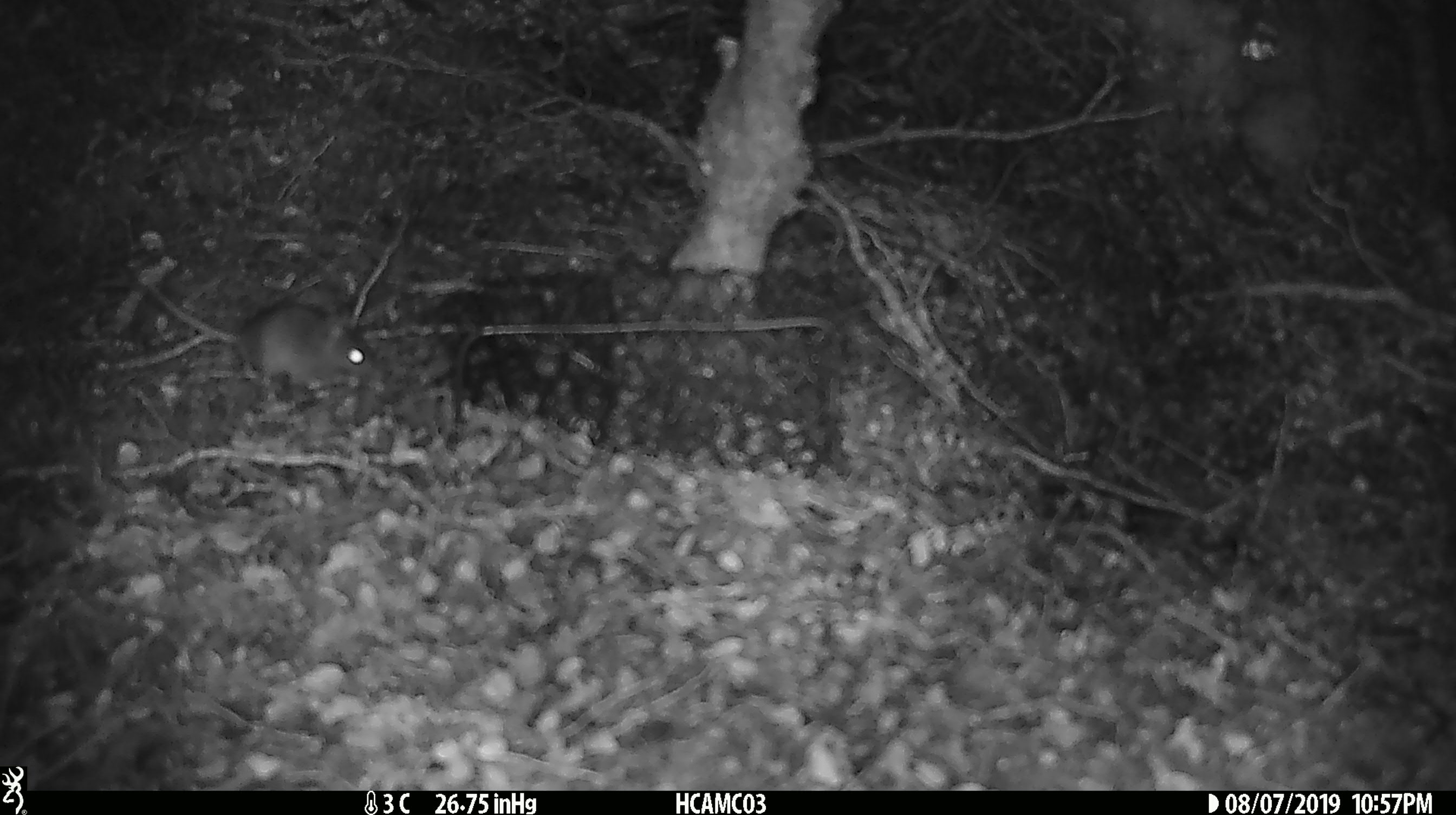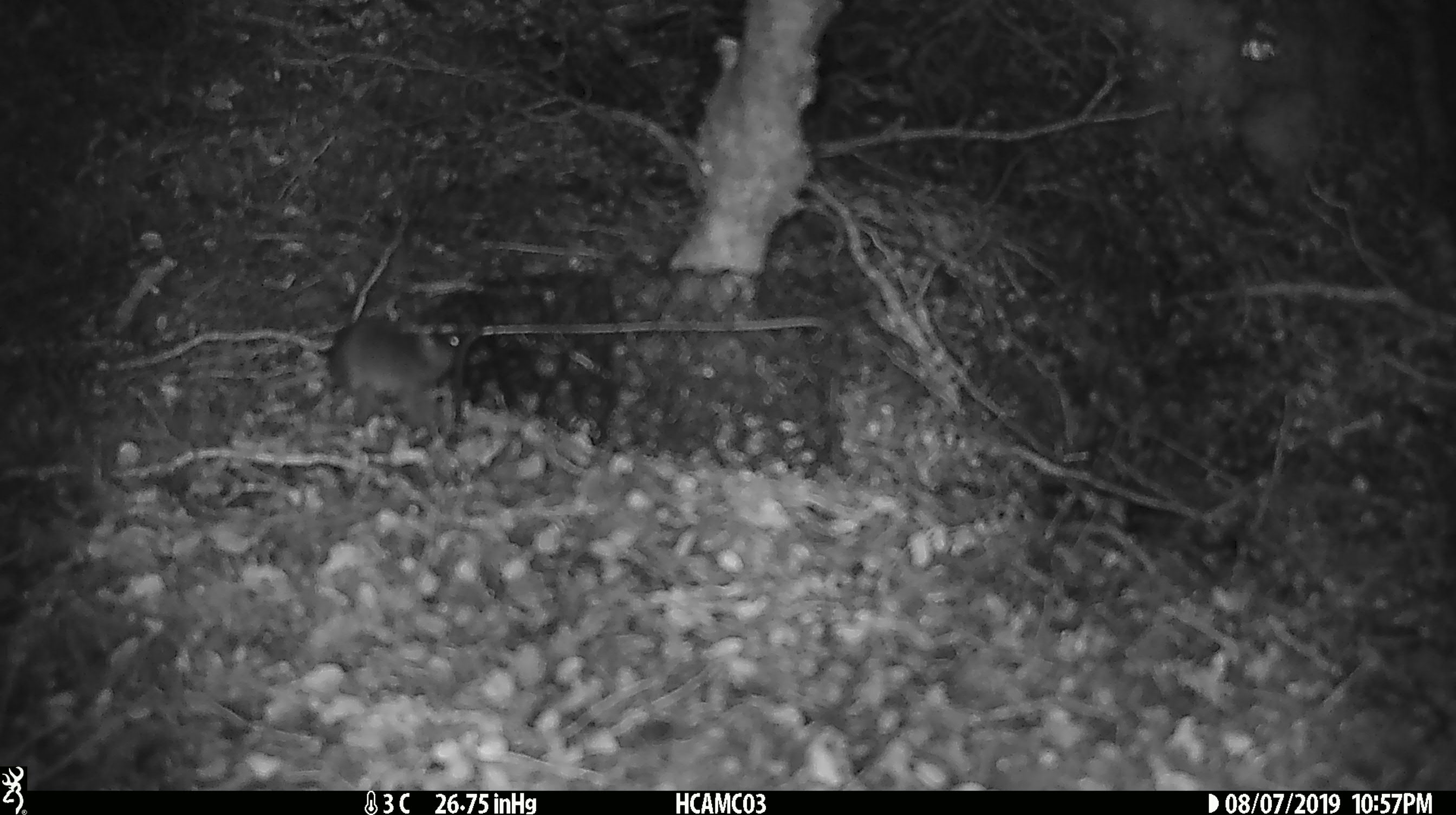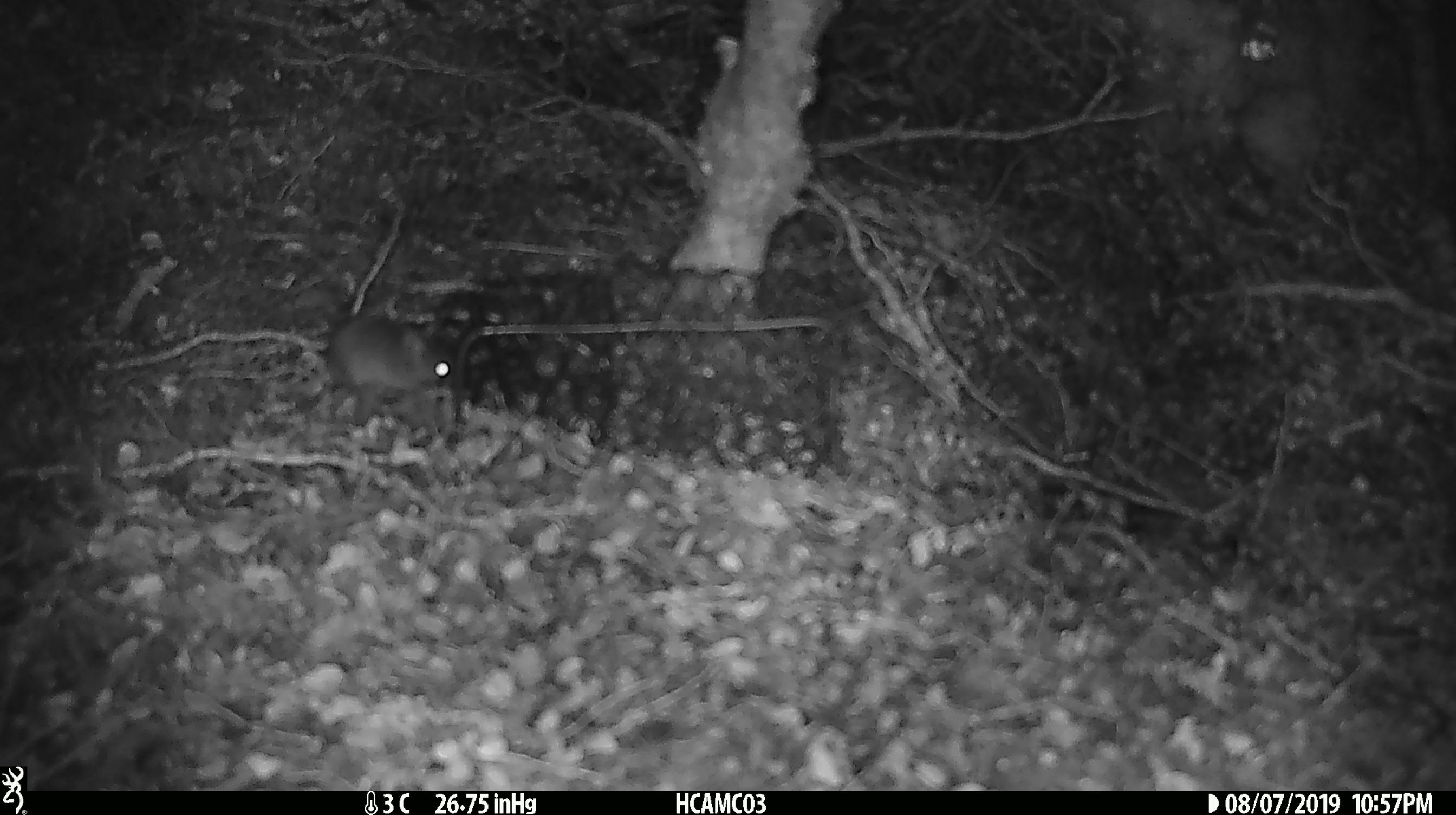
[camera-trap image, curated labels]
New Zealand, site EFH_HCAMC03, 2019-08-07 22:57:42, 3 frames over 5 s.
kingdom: Animalia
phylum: Chordata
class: Mammalia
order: Rodentia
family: Muridae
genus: Mus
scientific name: Mus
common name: mouse